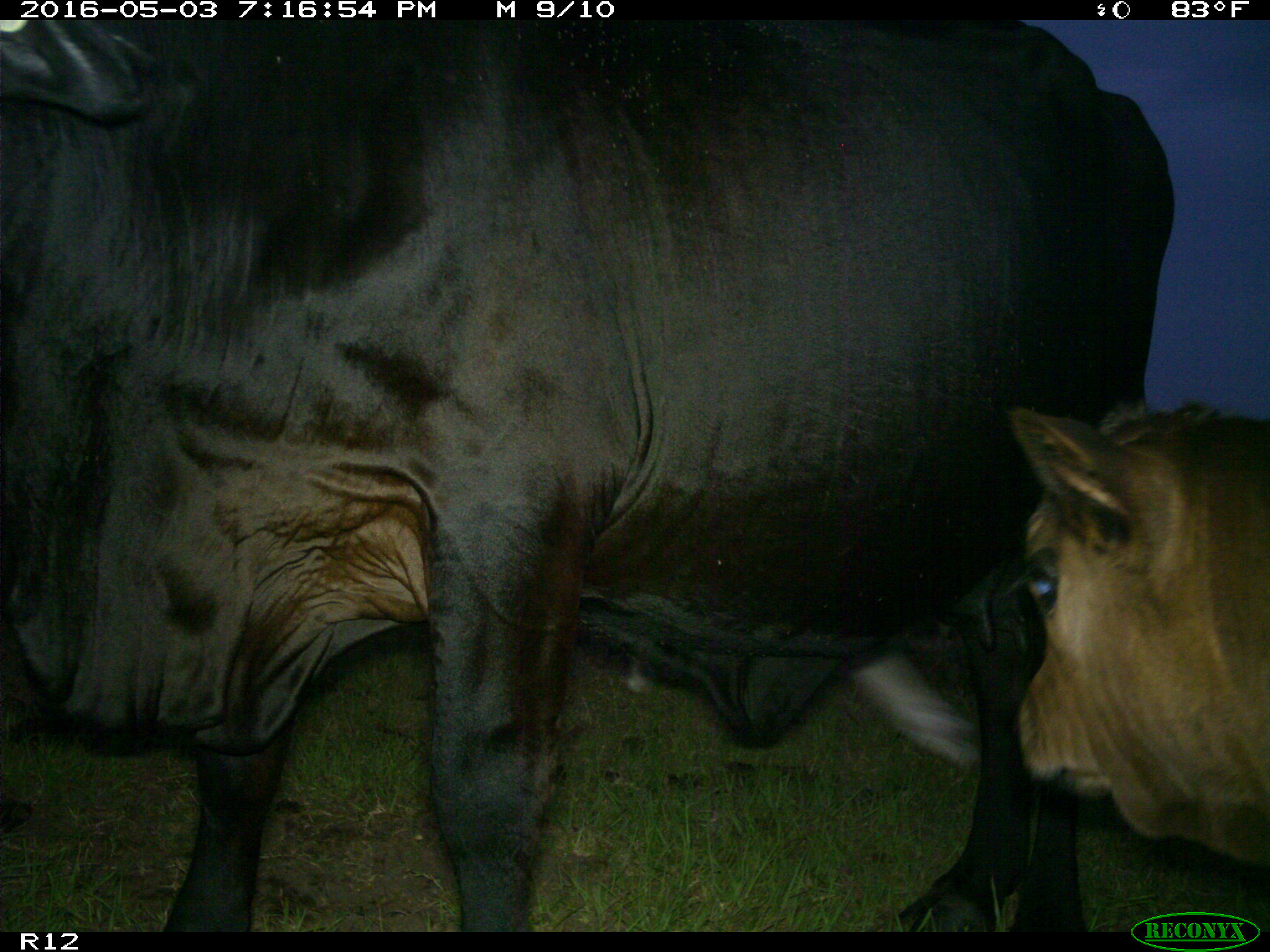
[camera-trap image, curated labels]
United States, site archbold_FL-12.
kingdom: Animalia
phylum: Chordata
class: Mammalia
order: Artiodactyla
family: Bovidae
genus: Bos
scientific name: Bos taurus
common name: domestic cow